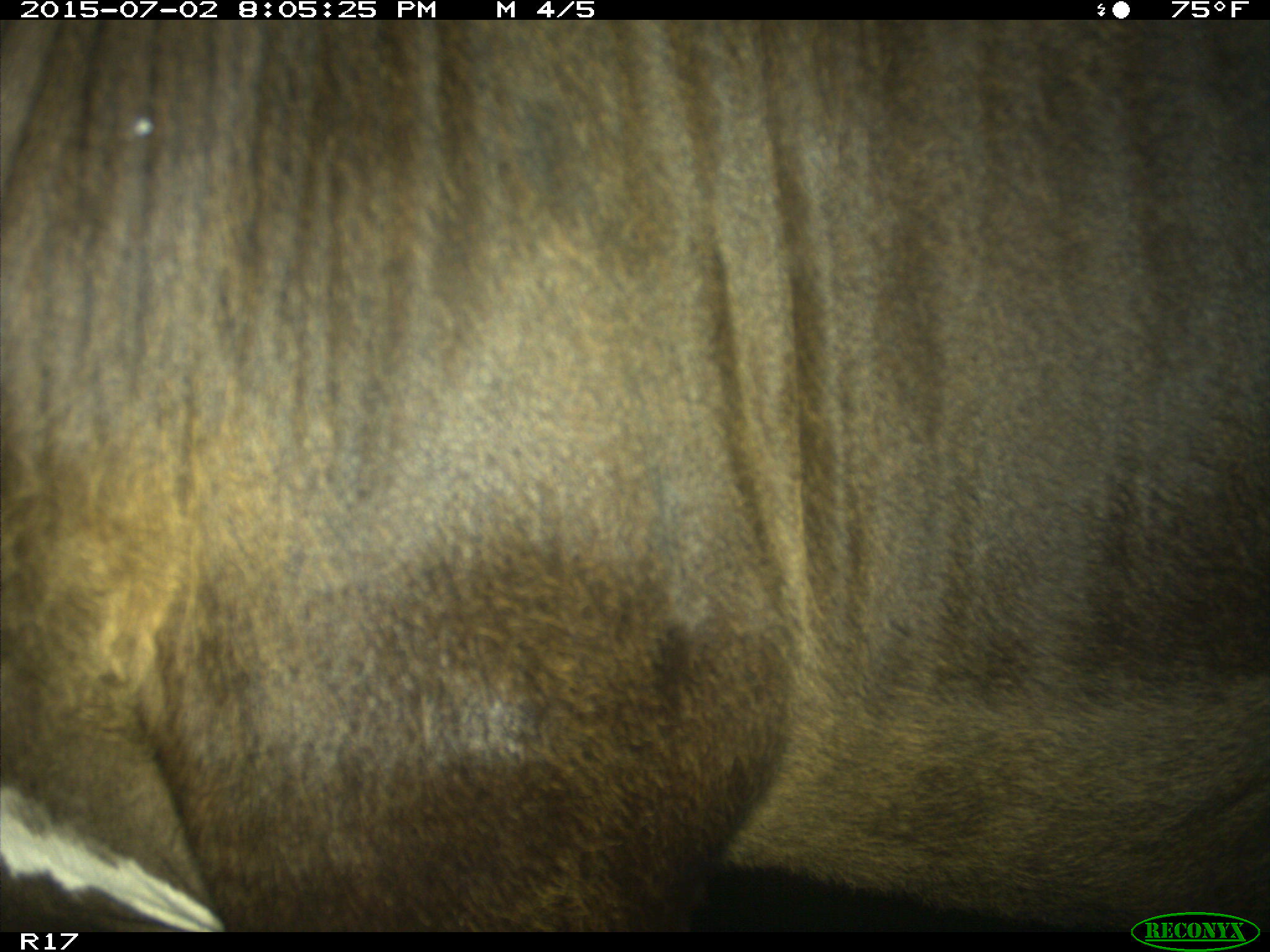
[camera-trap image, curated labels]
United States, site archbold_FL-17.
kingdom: Animalia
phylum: Chordata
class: Mammalia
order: Artiodactyla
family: Bovidae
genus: Bos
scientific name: Bos taurus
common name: domestic cow